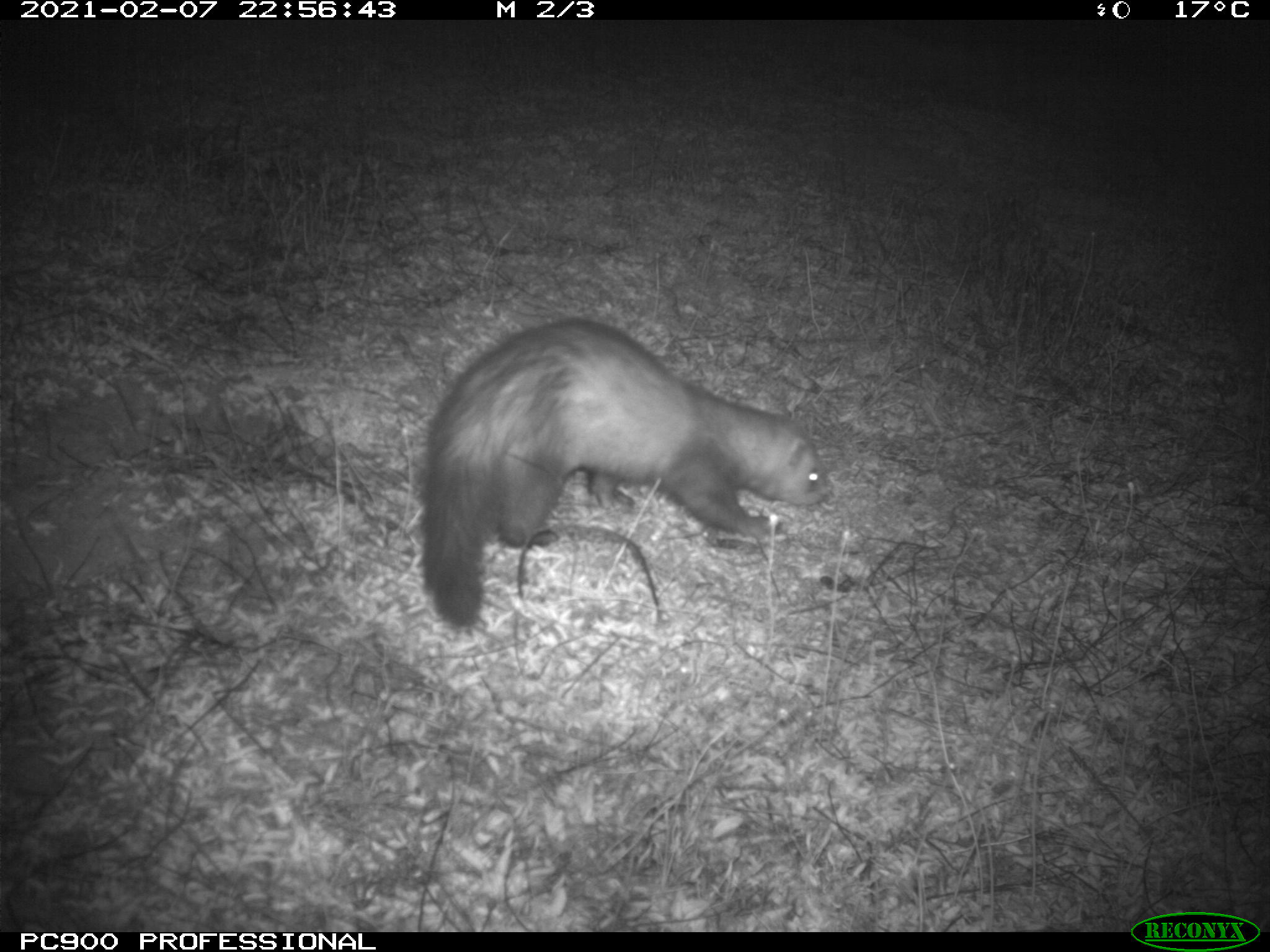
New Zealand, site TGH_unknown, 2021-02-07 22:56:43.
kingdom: Animalia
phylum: Chordata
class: Mammalia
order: Carnivora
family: Mustelidae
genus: Mustela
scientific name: Mustela furo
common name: ferret